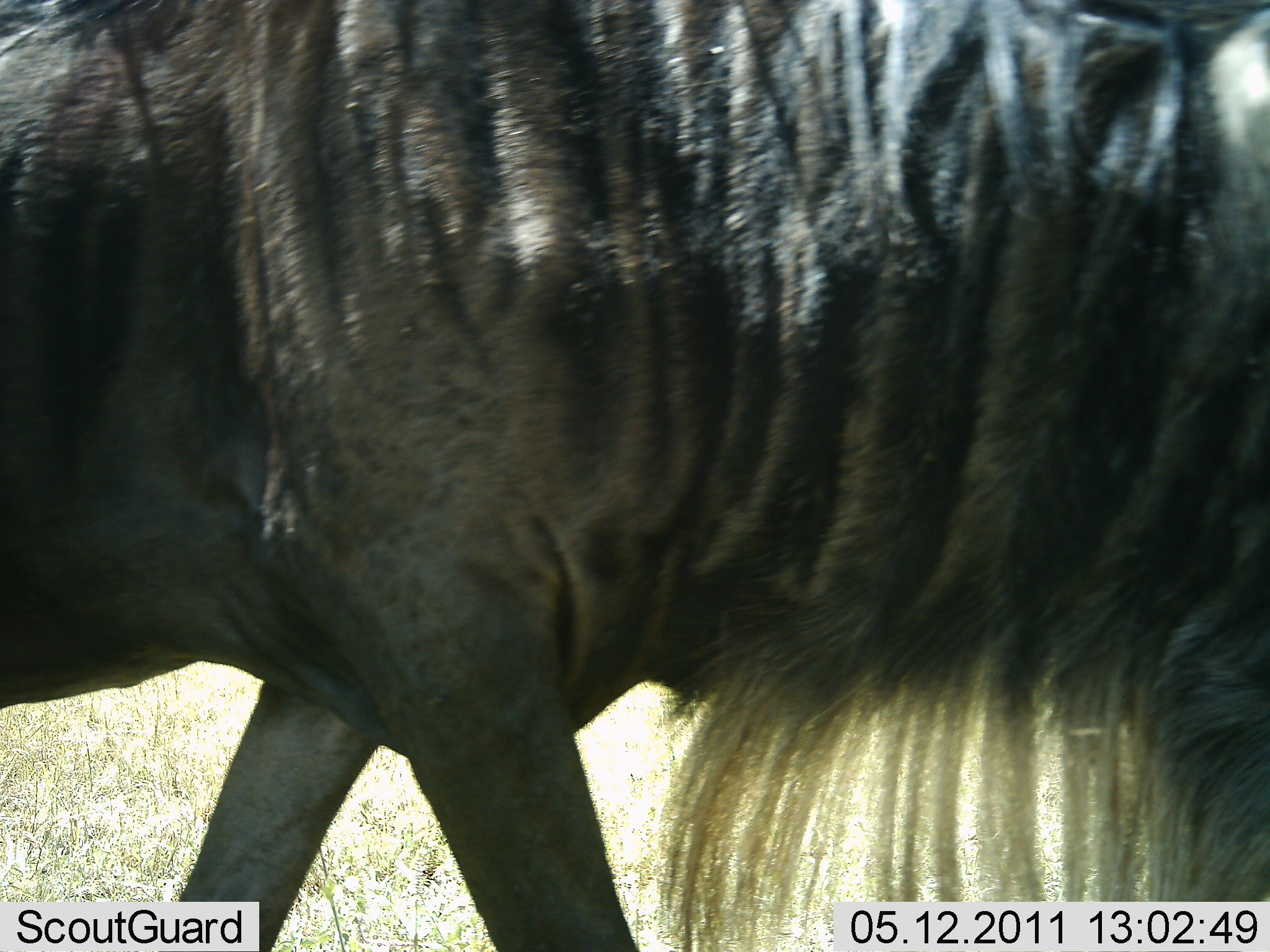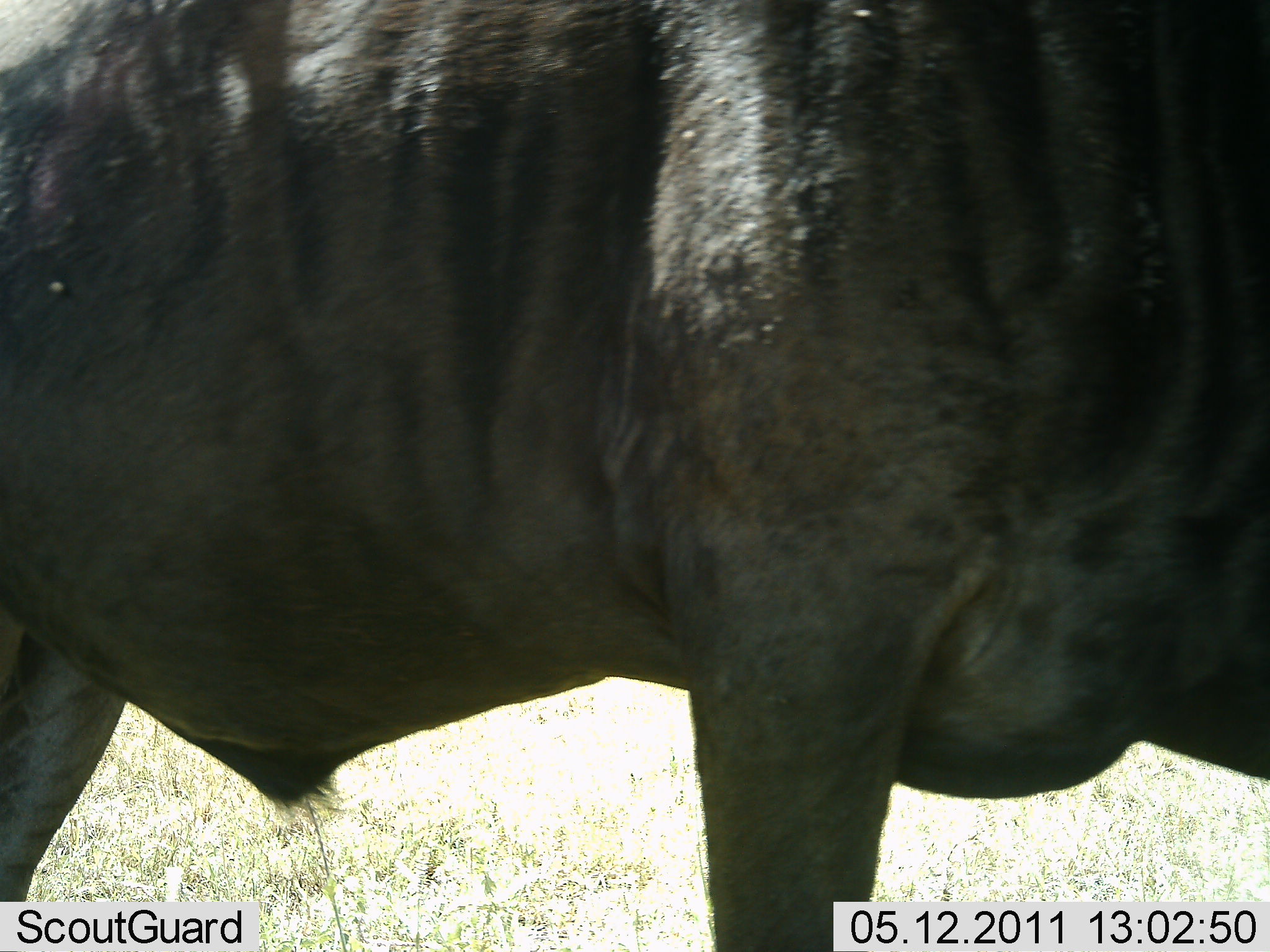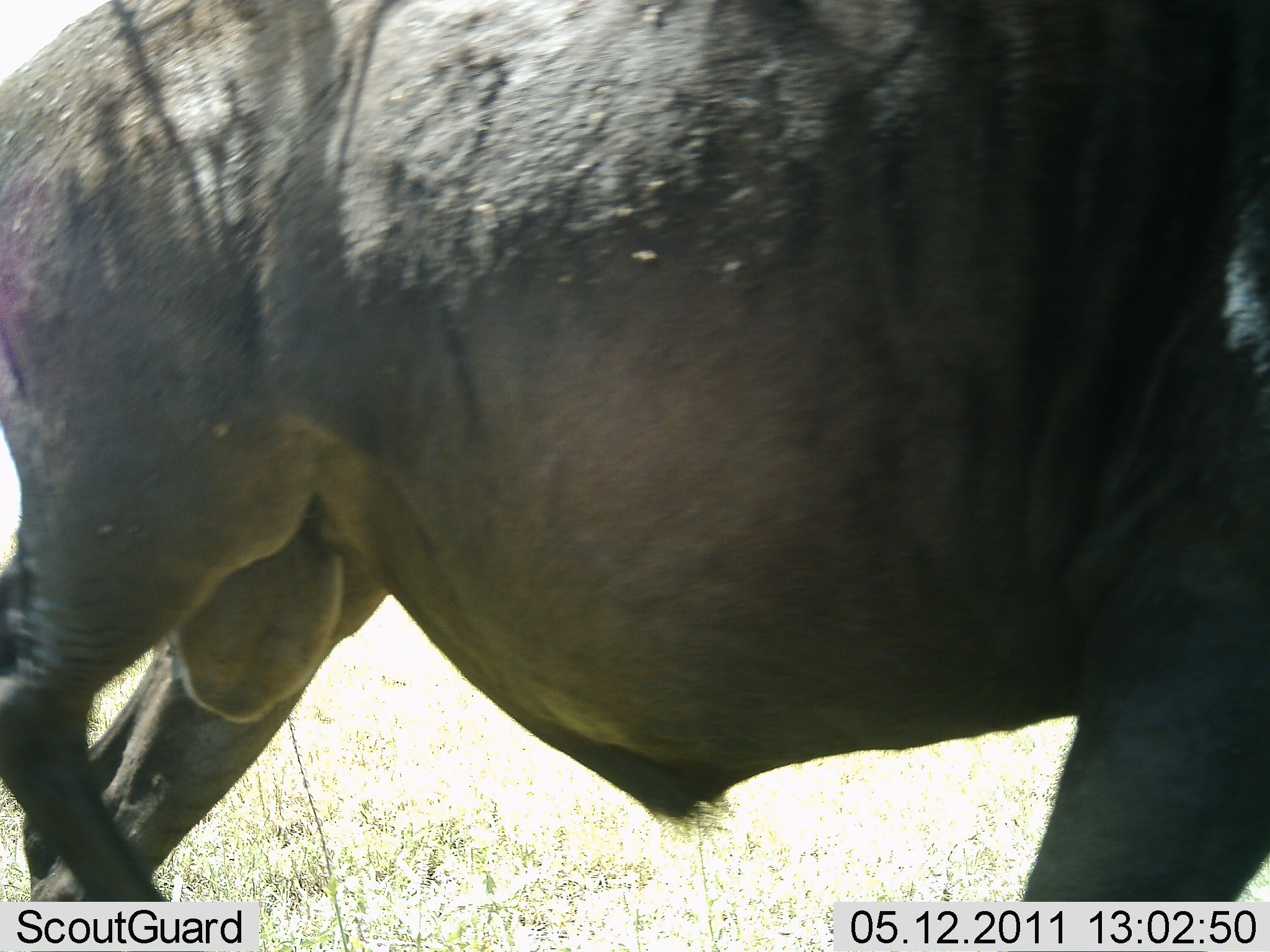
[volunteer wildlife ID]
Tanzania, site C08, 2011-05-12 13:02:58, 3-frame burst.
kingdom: Animalia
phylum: Chordata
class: Mammalia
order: Artiodactyla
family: Bovidae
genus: Connochaetes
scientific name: Connochaetes taurinus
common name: blue wildebeest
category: wildebeest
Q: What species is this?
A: Wildebeest (blue wildebeest) (Connochaetes taurinus).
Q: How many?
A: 1.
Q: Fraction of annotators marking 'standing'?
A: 0%.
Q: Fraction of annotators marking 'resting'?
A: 0%.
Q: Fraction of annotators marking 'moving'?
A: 100%.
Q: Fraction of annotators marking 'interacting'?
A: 0%.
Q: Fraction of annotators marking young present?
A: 0%.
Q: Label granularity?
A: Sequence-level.